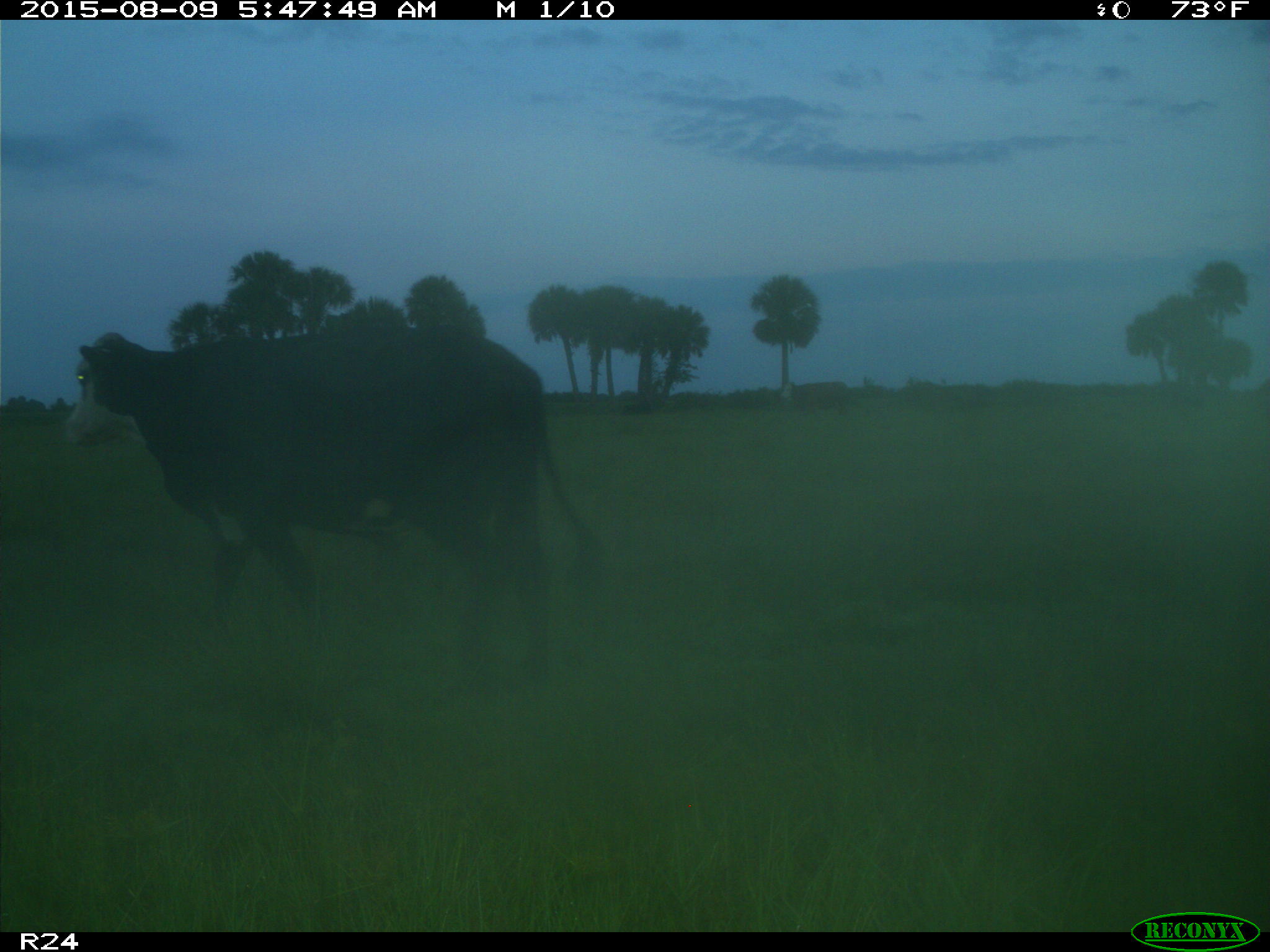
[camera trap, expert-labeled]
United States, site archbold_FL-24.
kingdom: Animalia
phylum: Chordata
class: Mammalia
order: Artiodactyla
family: Bovidae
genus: Bos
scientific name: Bos taurus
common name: domestic cow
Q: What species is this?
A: Bos taurus (domestic cow).